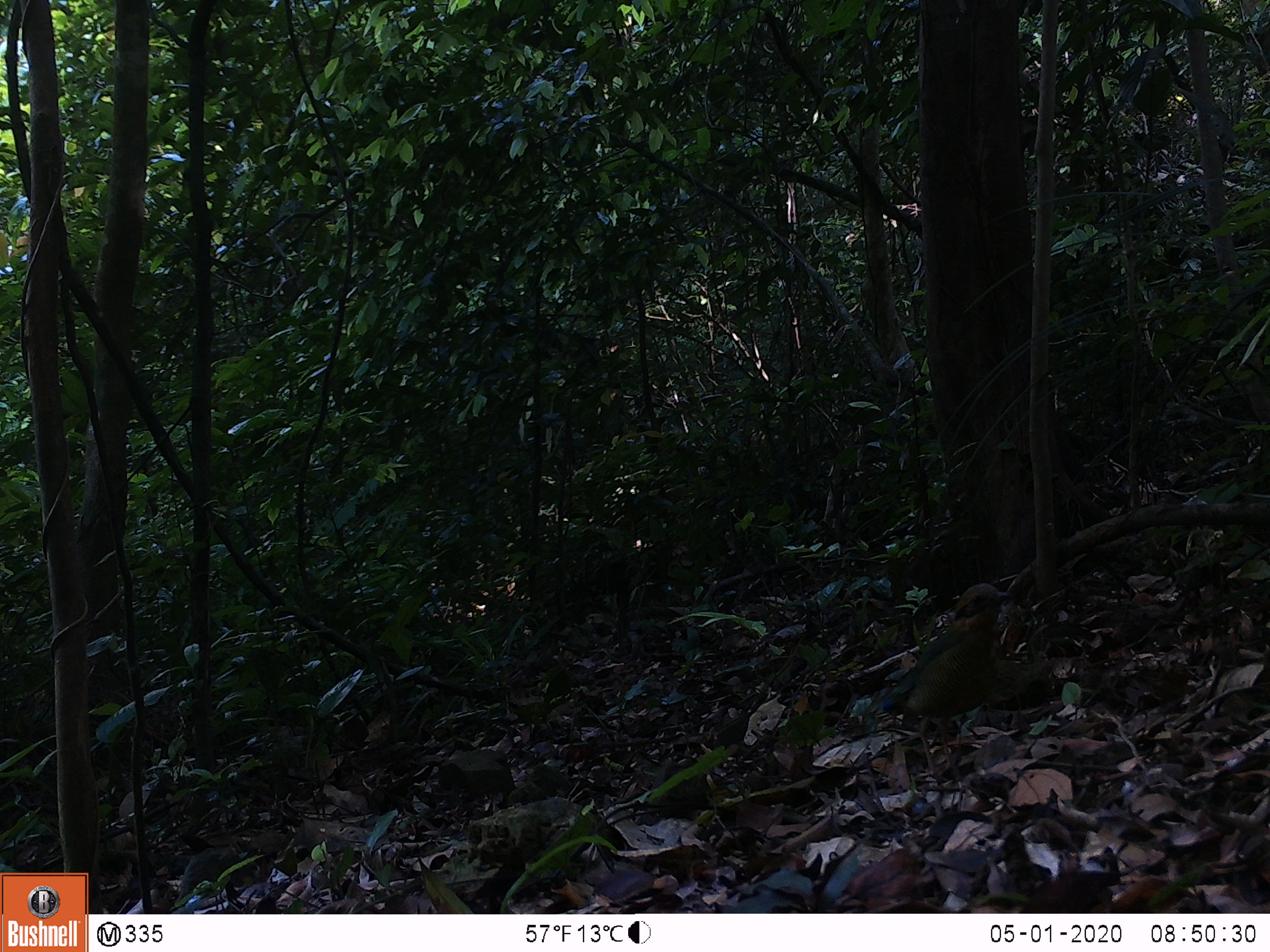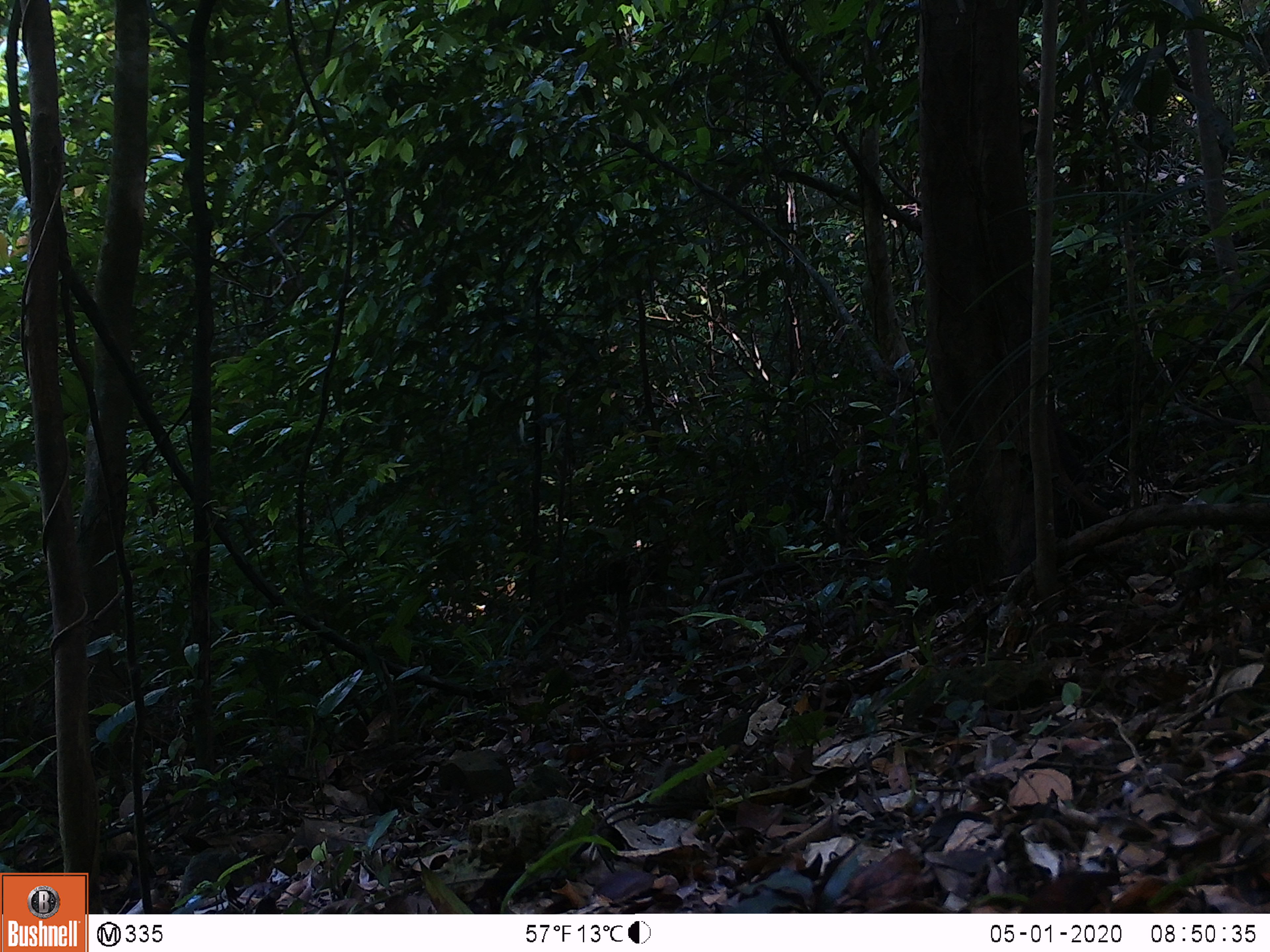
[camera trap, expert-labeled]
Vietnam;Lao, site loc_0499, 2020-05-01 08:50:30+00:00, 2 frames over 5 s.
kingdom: Animalia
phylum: Chordata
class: Aves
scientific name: Aves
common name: bird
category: unidentified bird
Unidentified bird (bird) (Aves). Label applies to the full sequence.